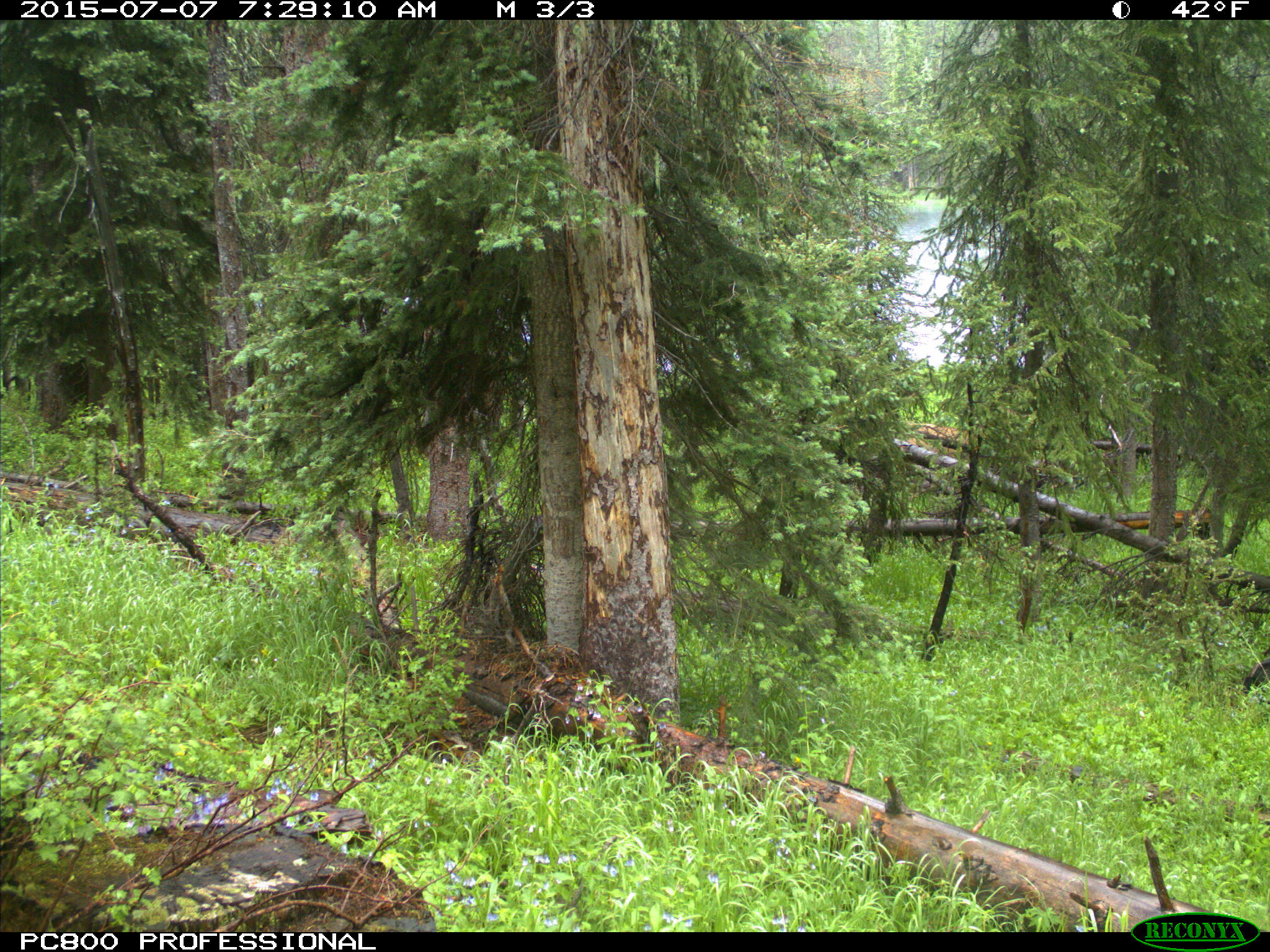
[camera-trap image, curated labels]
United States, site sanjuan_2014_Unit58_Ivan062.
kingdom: Animalia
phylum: Chordata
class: Mammalia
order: Artiodactyla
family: Cervidae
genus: Cervus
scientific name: Cervus elaphus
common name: red deer